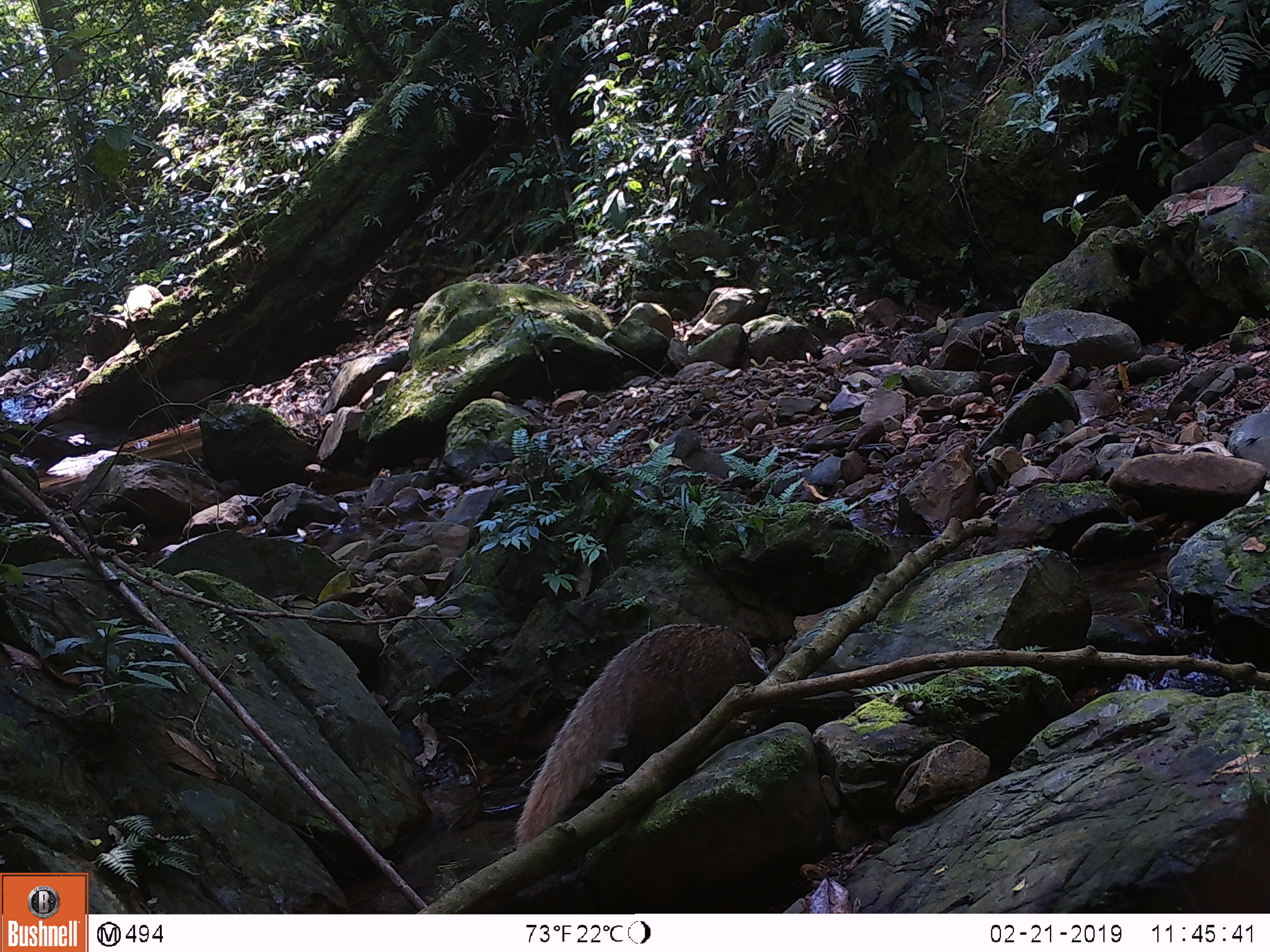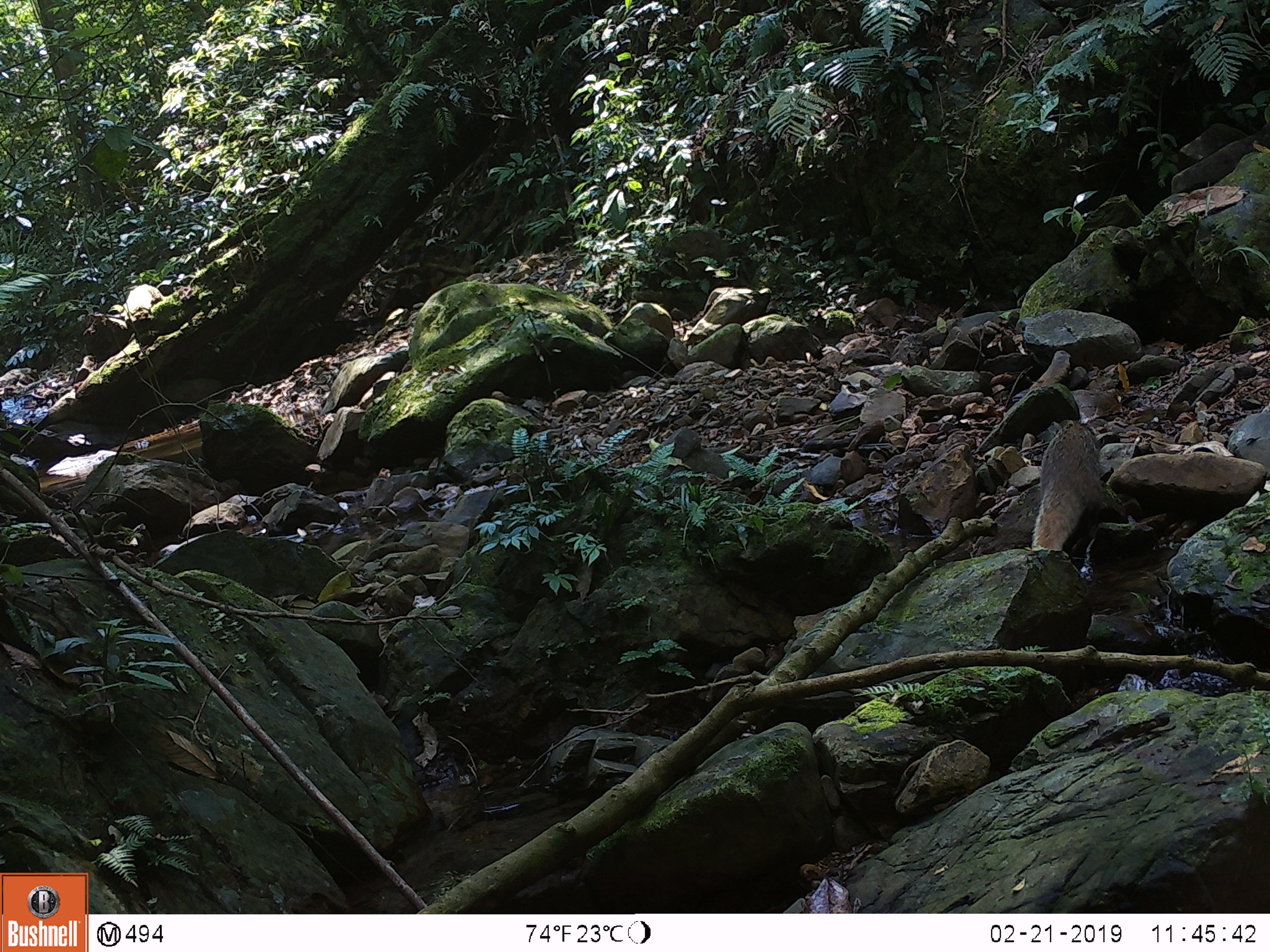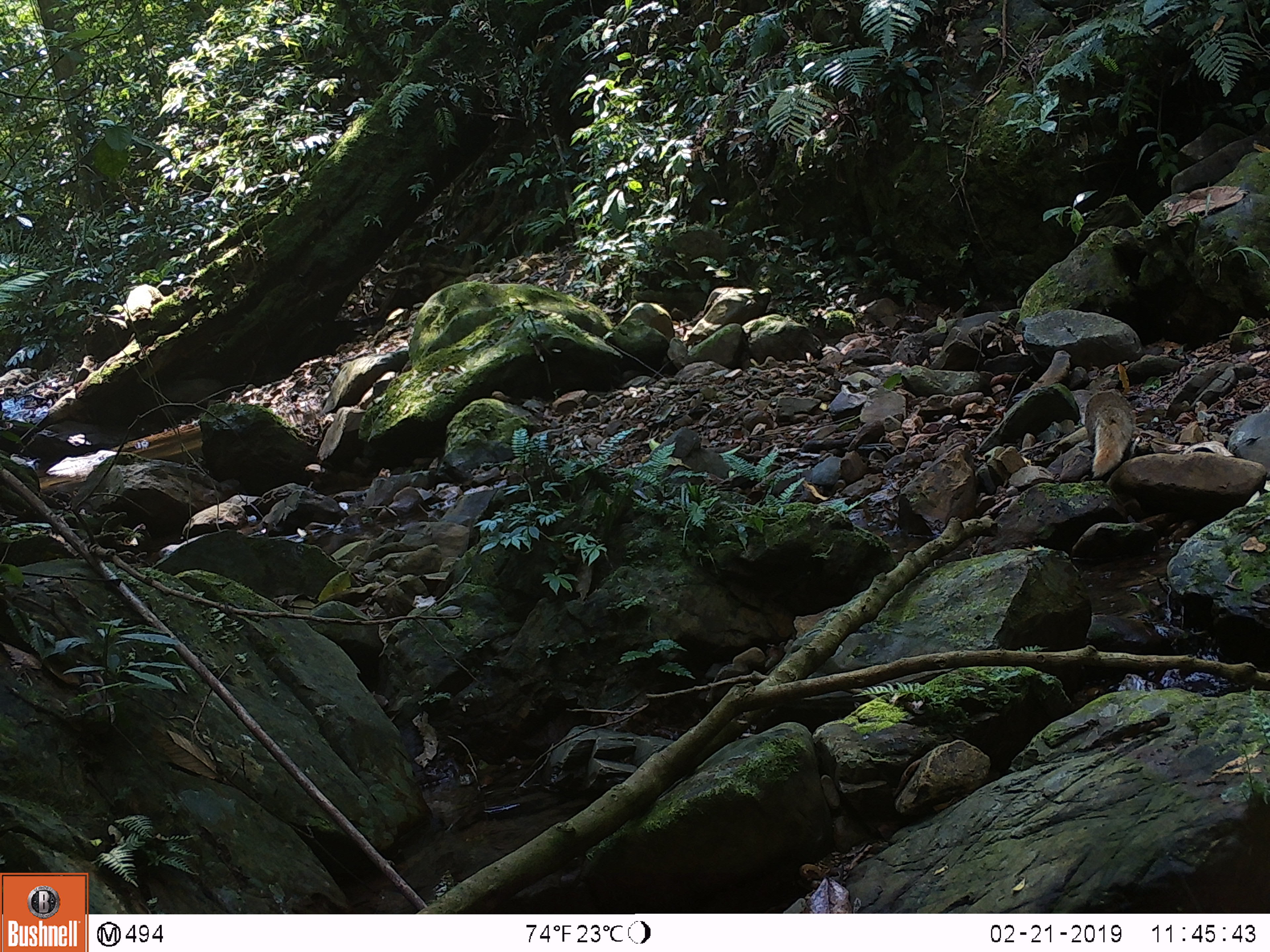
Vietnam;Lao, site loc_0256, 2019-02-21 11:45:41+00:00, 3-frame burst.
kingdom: Animalia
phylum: Chordata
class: Mammalia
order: Carnivora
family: Herpestidae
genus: Urva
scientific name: Urva urva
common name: crab-eating mongoose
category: crab eating mongoose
Crab eating mongoose (crab-eating mongoose) (Urva urva). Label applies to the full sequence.